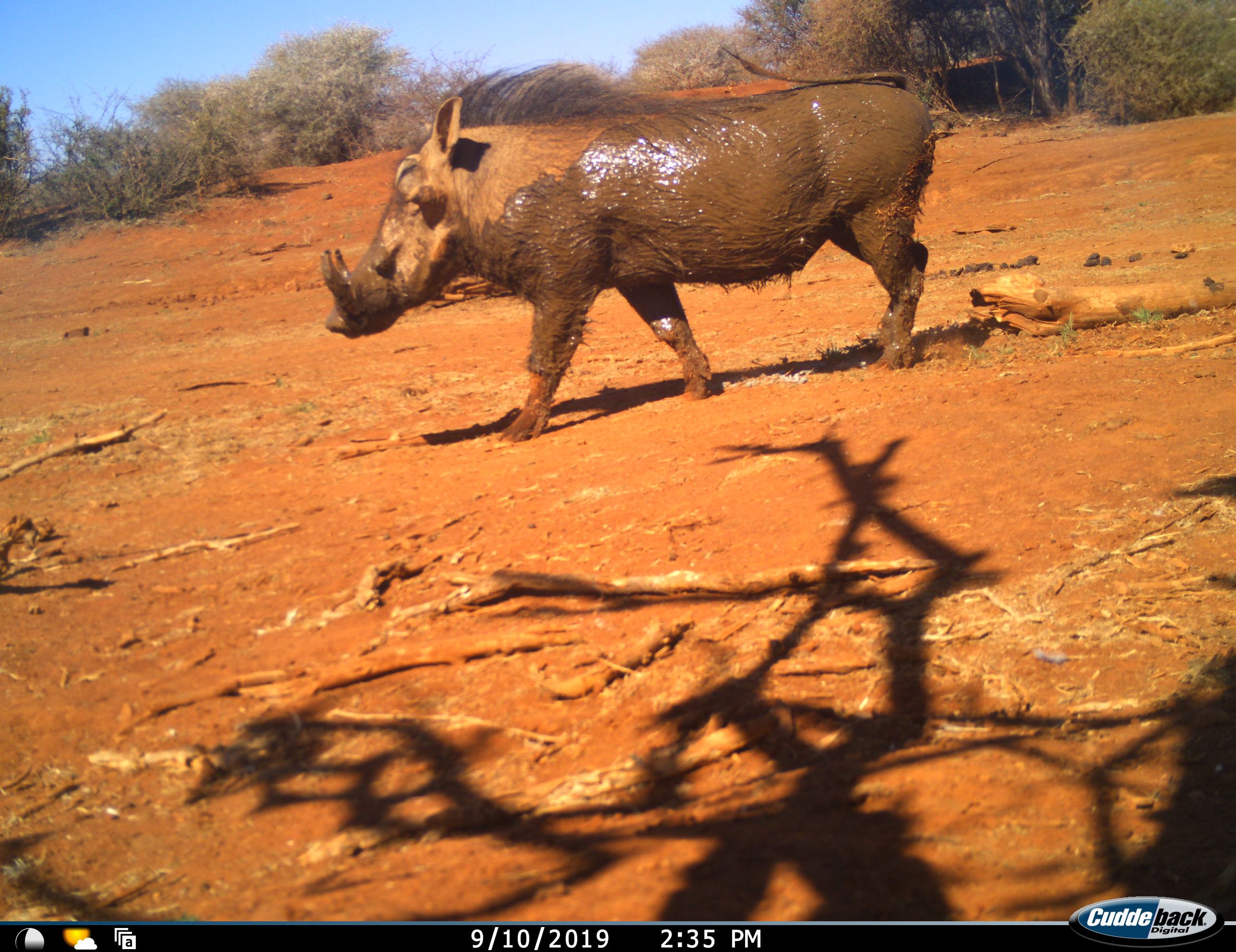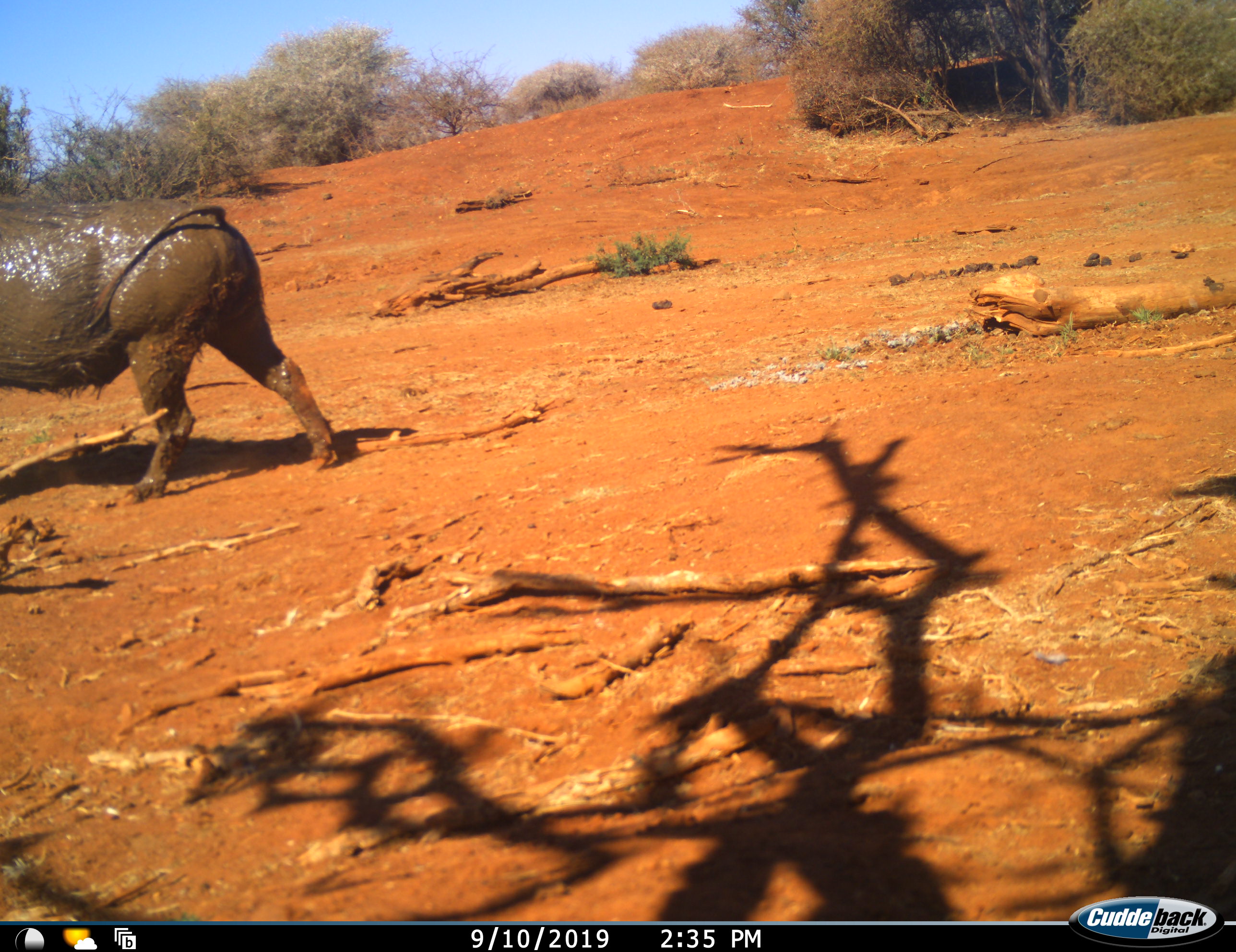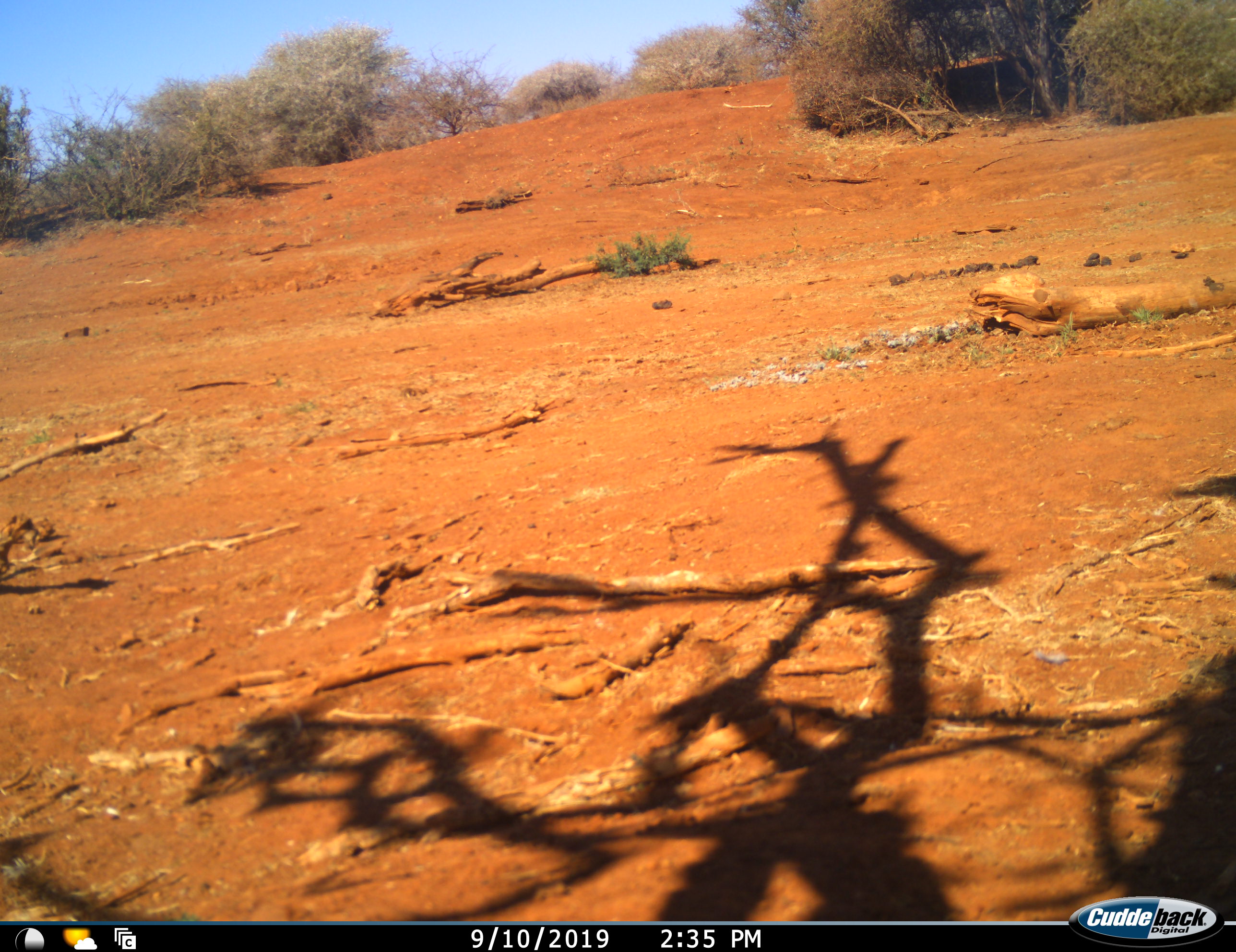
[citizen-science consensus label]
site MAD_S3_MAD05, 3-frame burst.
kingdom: Animalia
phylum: Chordata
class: Mammalia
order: Artiodactyla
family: Suidae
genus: Phacochoerus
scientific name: Phacochoerus africanus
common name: warthog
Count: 1.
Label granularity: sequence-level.